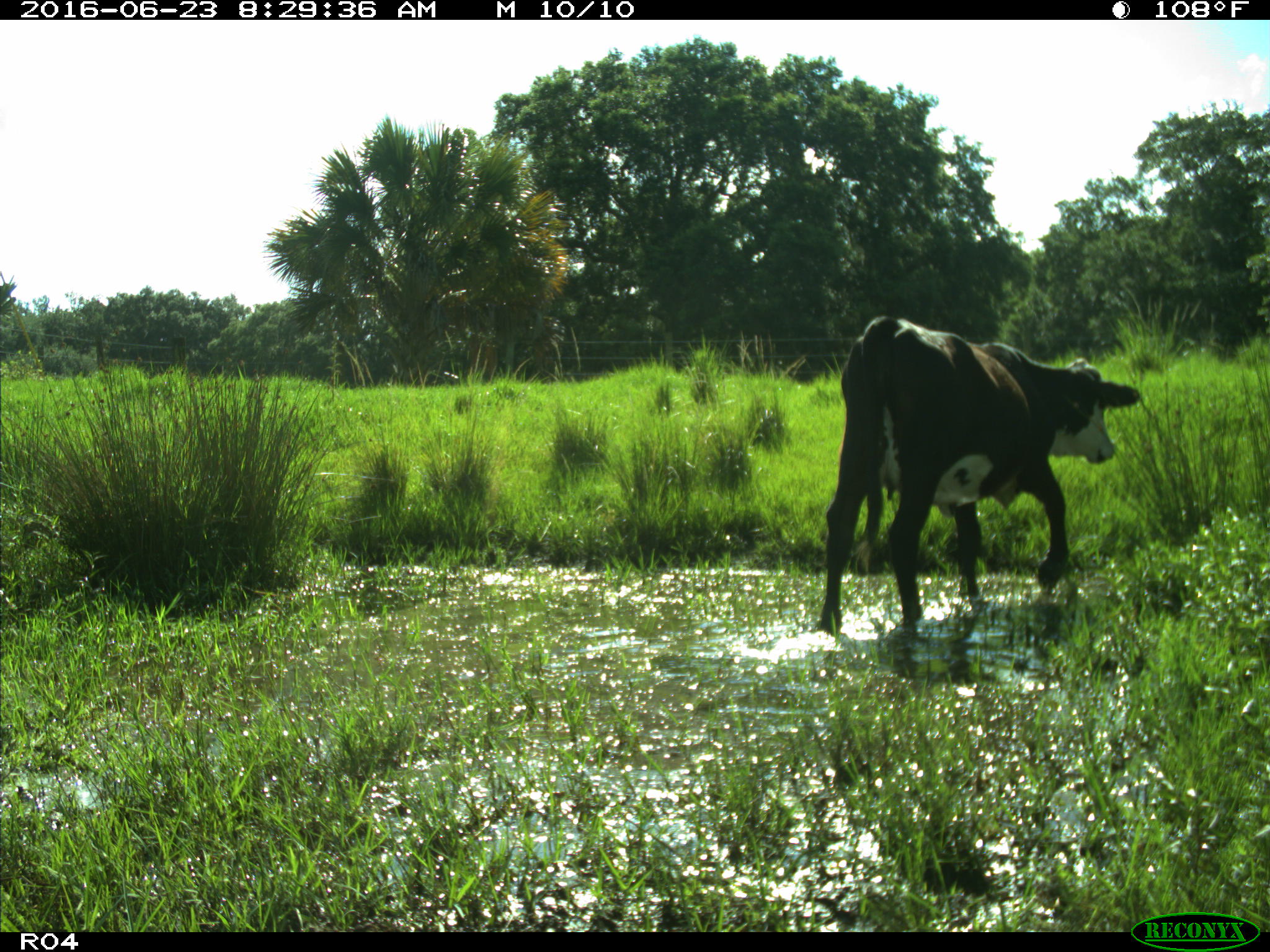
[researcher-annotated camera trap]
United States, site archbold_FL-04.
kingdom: Animalia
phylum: Chordata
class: Mammalia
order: Artiodactyla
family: Bovidae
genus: Bos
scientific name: Bos taurus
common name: domestic cow